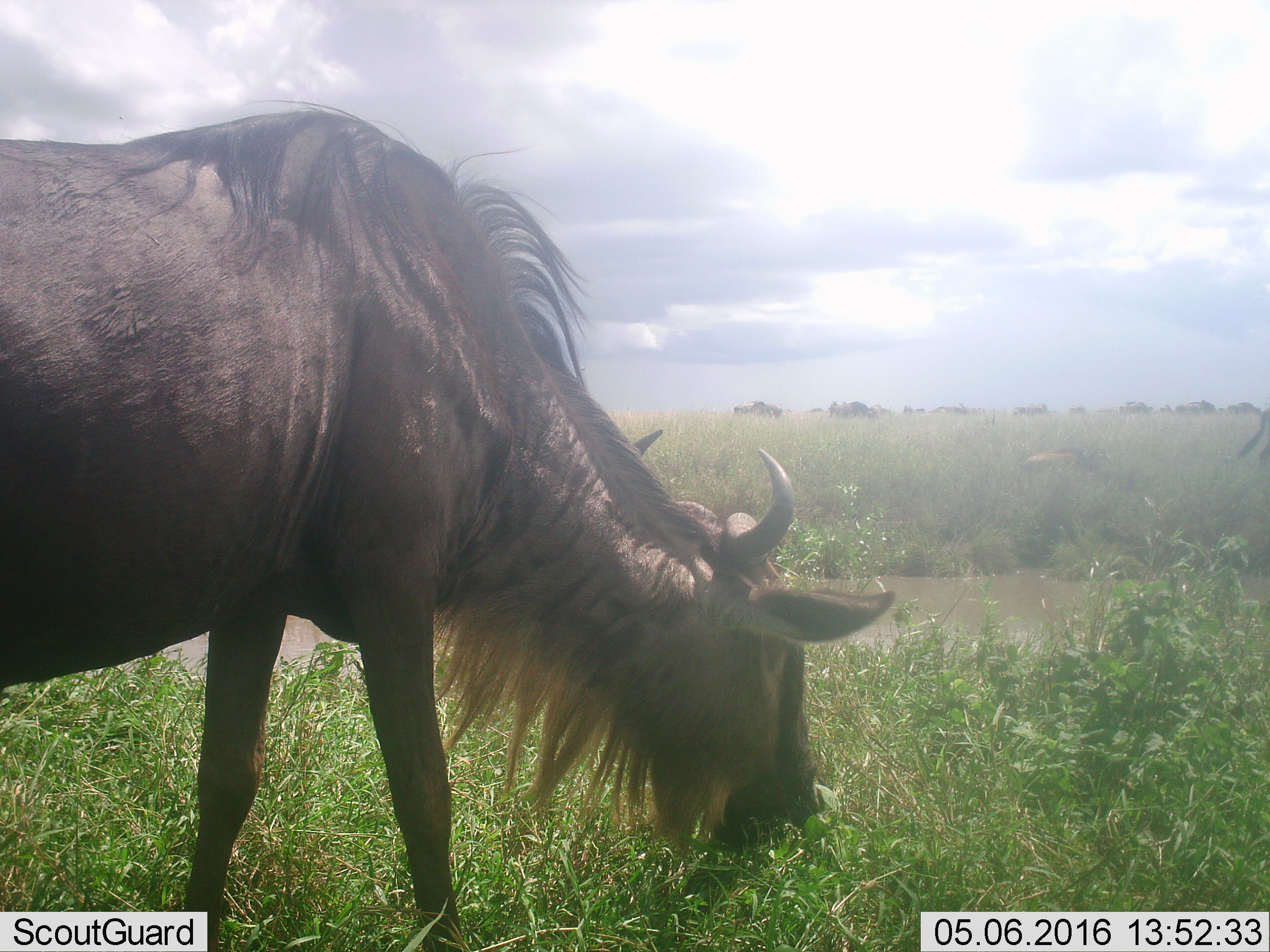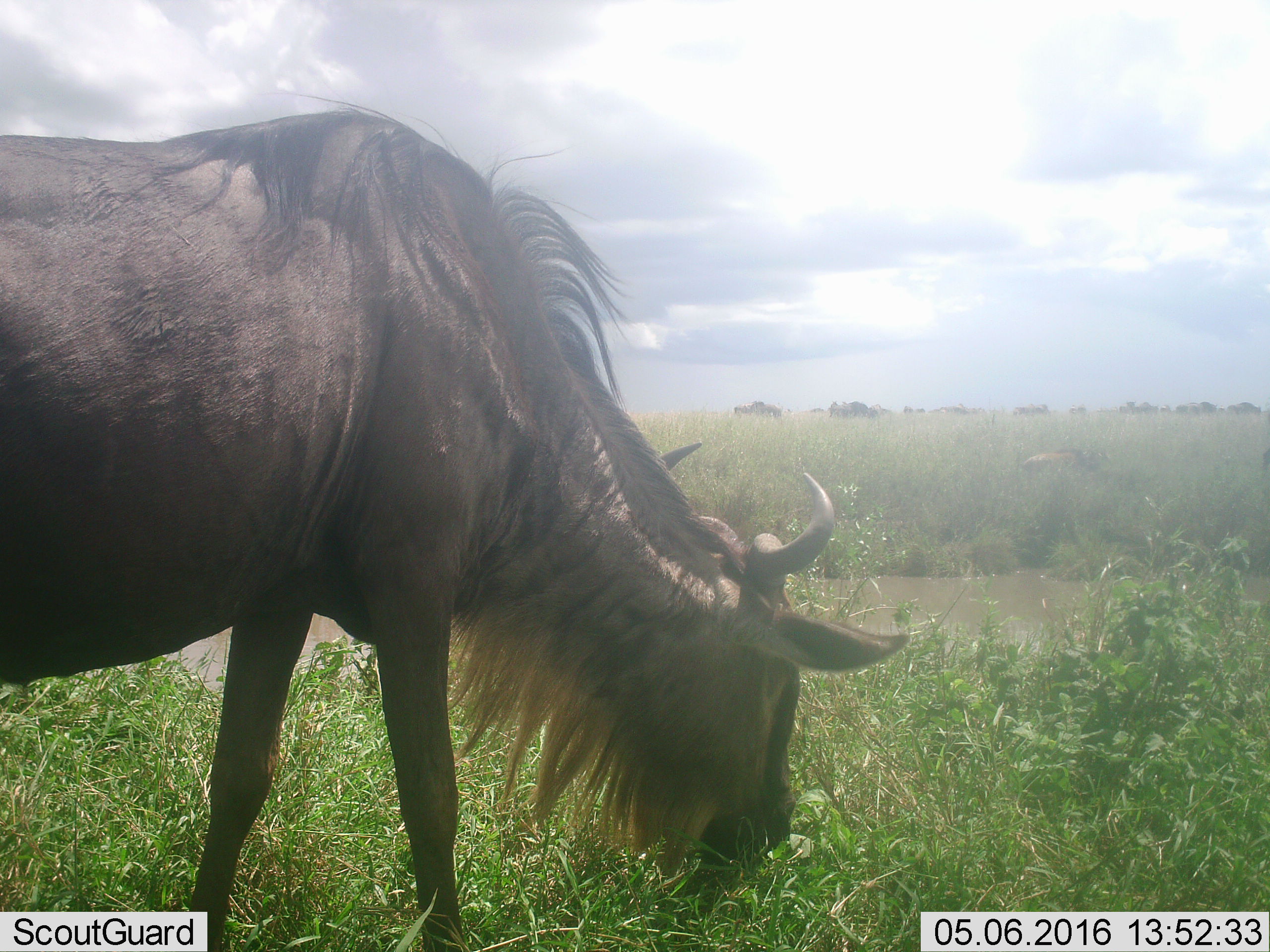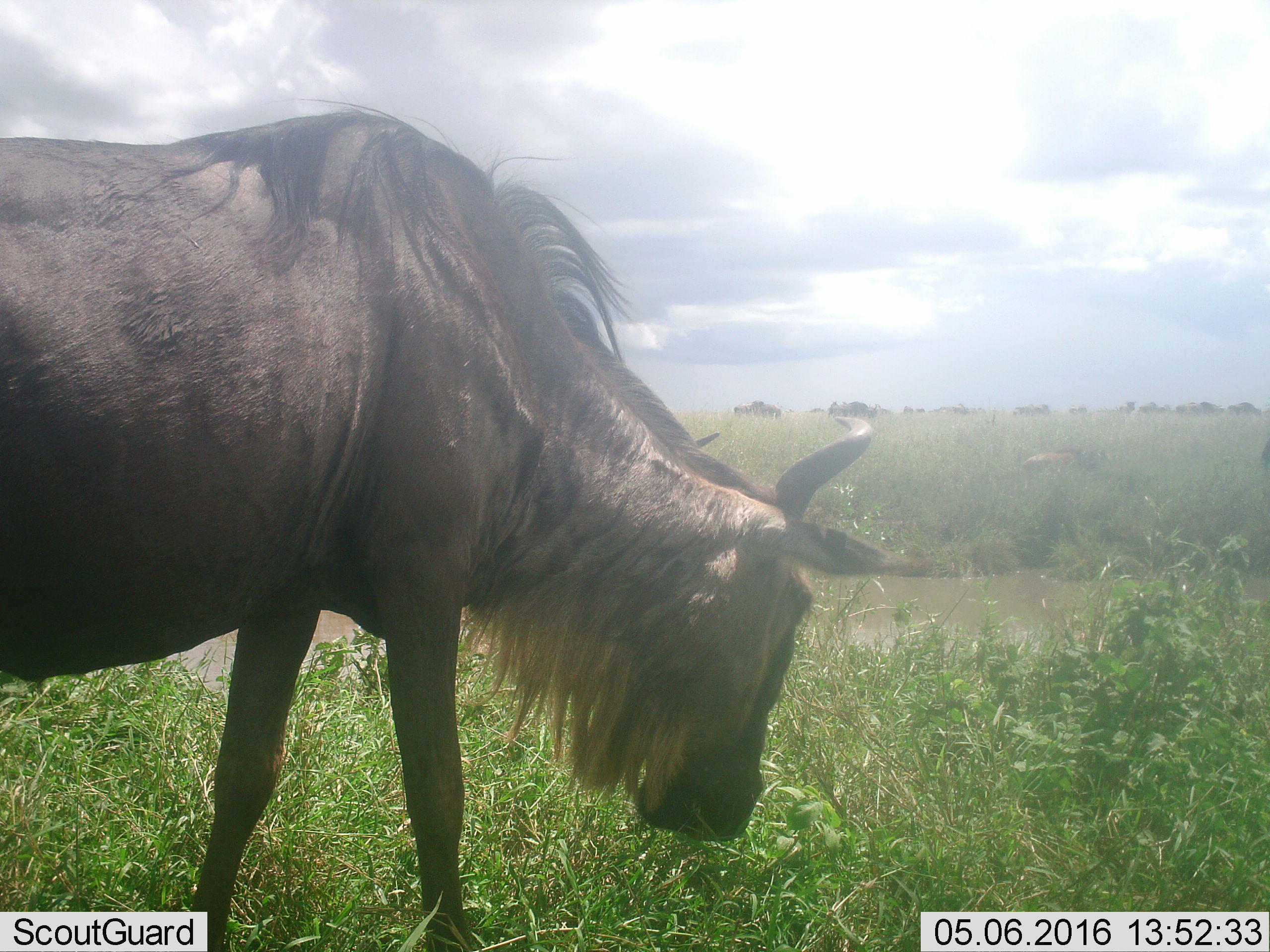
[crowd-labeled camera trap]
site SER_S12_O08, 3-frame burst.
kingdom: Animalia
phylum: Chordata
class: Mammalia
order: Artiodactyla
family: Bovidae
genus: Connochaetes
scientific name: Connochaetes taurinus taurinus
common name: blue wildebeest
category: wildebeestblue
Wildebeestblue (blue wildebeest) (Connochaetes taurinus taurinus), count 6. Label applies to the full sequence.